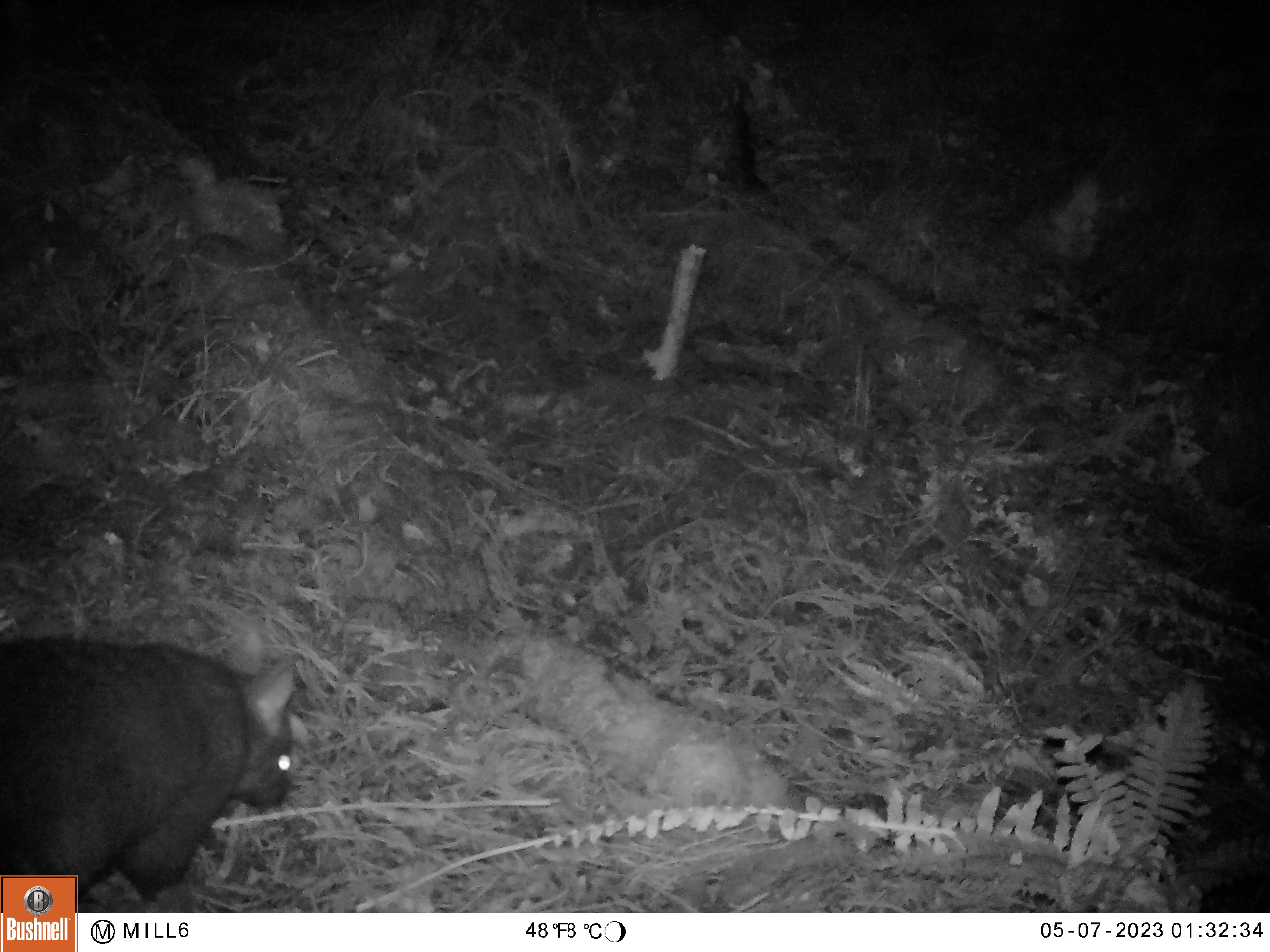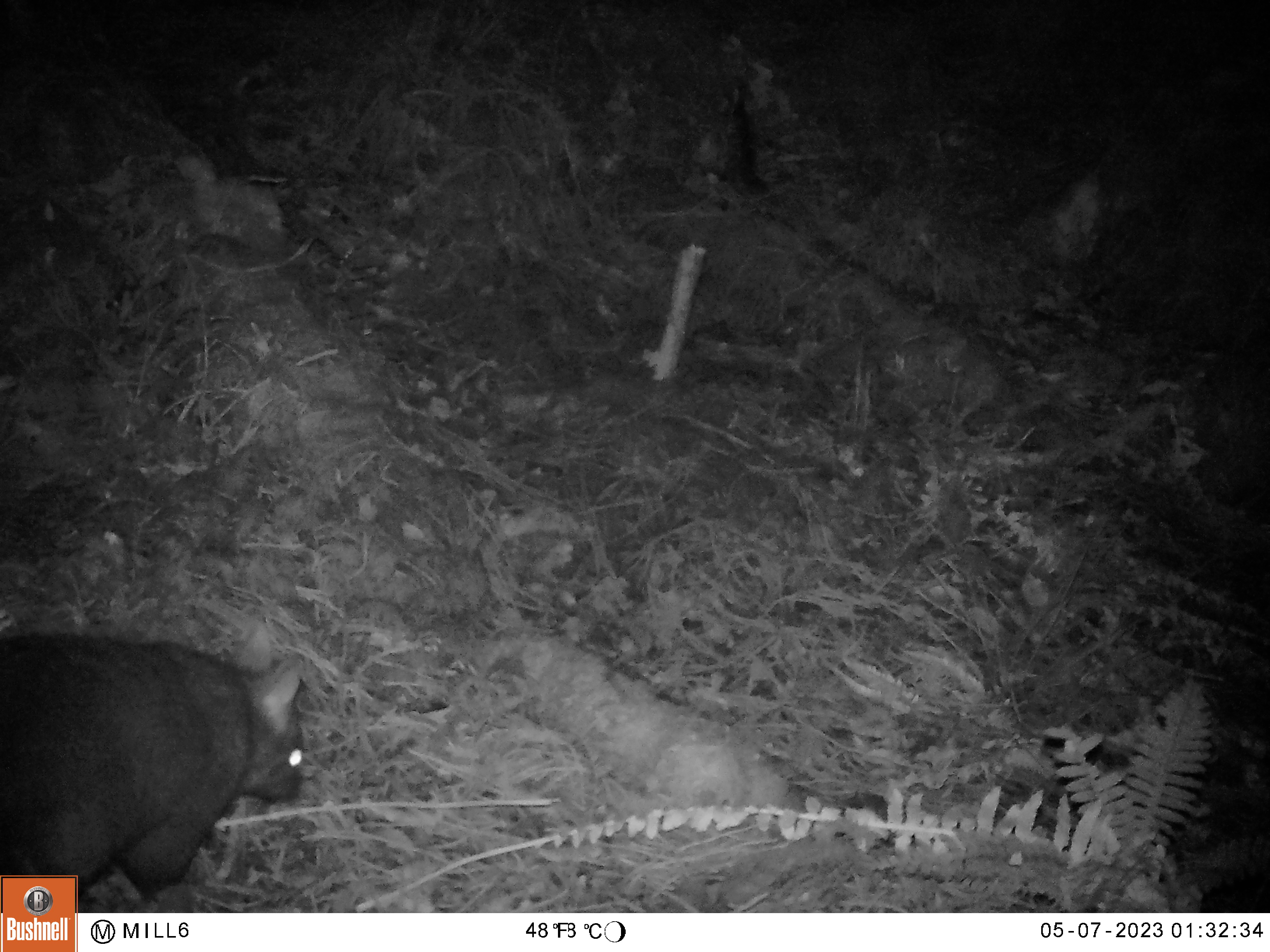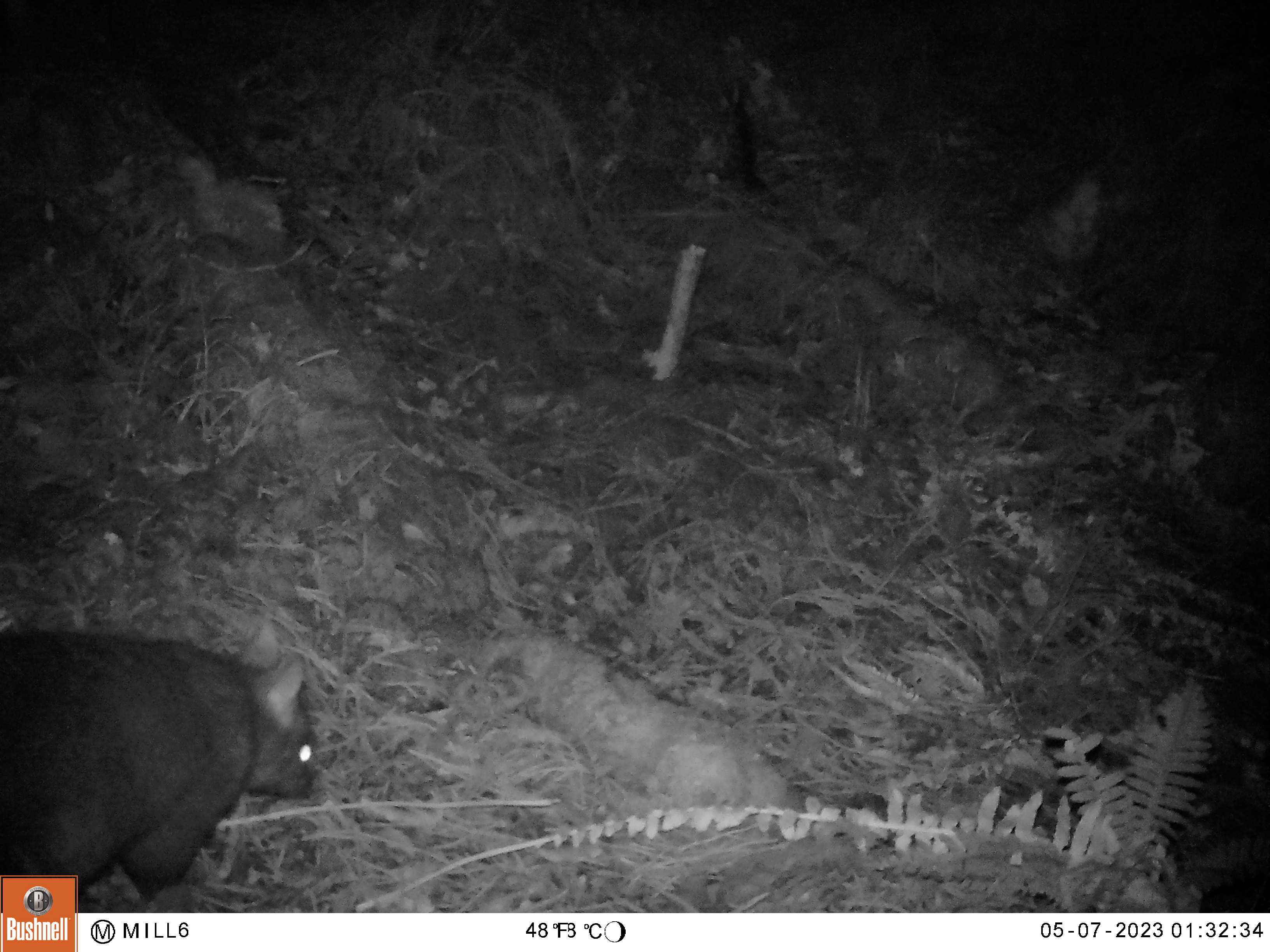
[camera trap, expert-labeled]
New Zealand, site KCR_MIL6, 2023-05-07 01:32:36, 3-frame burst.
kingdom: Animalia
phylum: Chordata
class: Mammalia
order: Diprotodontia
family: Phalangeridae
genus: Trichosurus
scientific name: Trichosurus vulpecula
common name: common brushtail possum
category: possum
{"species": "possum (common brushtail possum) (Trichosurus vulpecula)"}